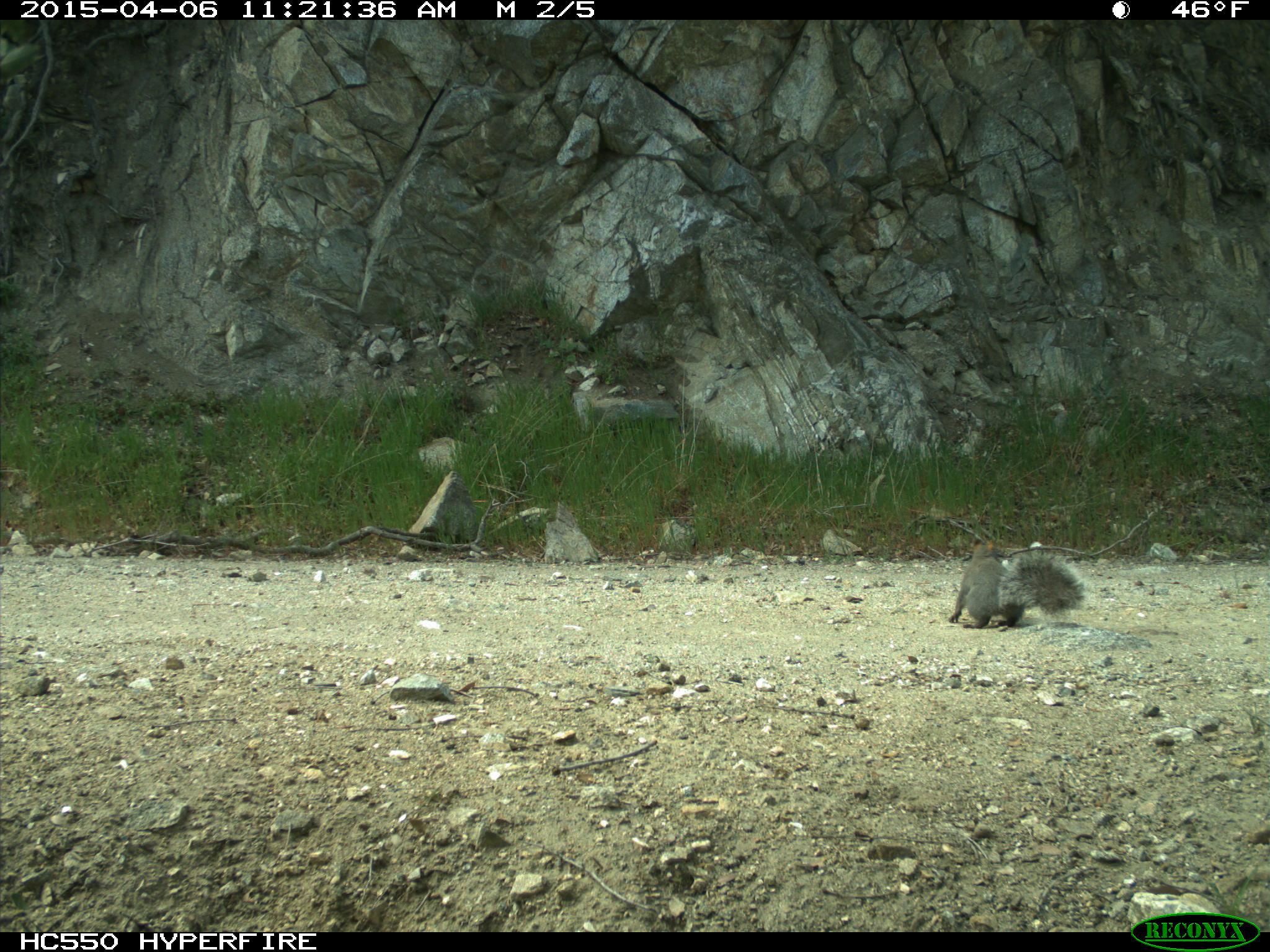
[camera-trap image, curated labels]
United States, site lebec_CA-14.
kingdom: Animalia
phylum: Chordata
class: Mammalia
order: Rodentia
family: Sciuridae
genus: Sciurus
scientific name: Sciurus carolinensis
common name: eastern gray squirrel